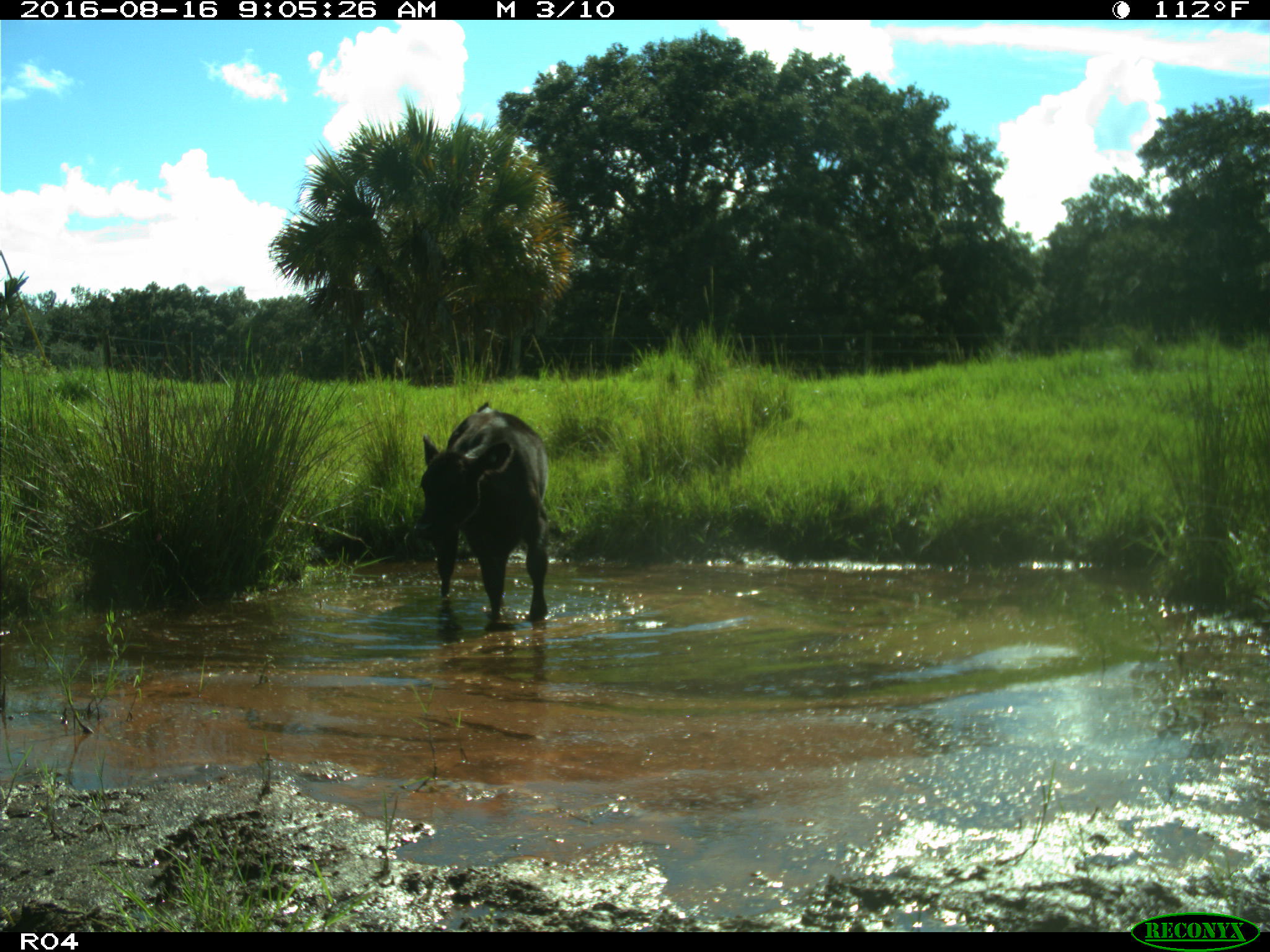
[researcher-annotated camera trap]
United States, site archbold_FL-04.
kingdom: Animalia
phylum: Chordata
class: Mammalia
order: Artiodactyla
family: Bovidae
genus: Bos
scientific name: Bos taurus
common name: domestic cow